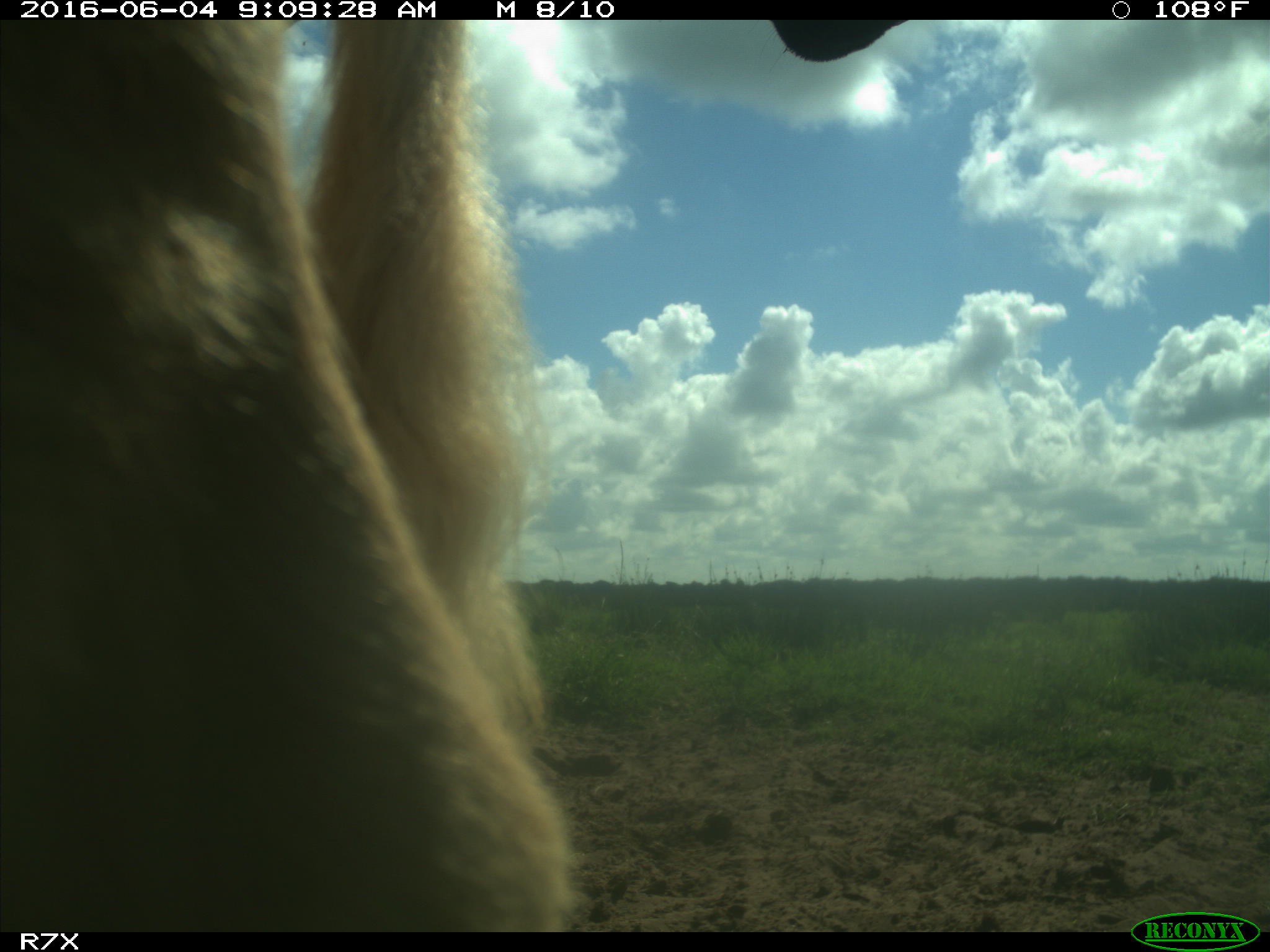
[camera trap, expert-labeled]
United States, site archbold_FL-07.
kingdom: Animalia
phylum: Chordata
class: Mammalia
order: Artiodactyla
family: Bovidae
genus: Bos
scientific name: Bos taurus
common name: domestic cow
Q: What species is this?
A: Bos taurus (domestic cow).